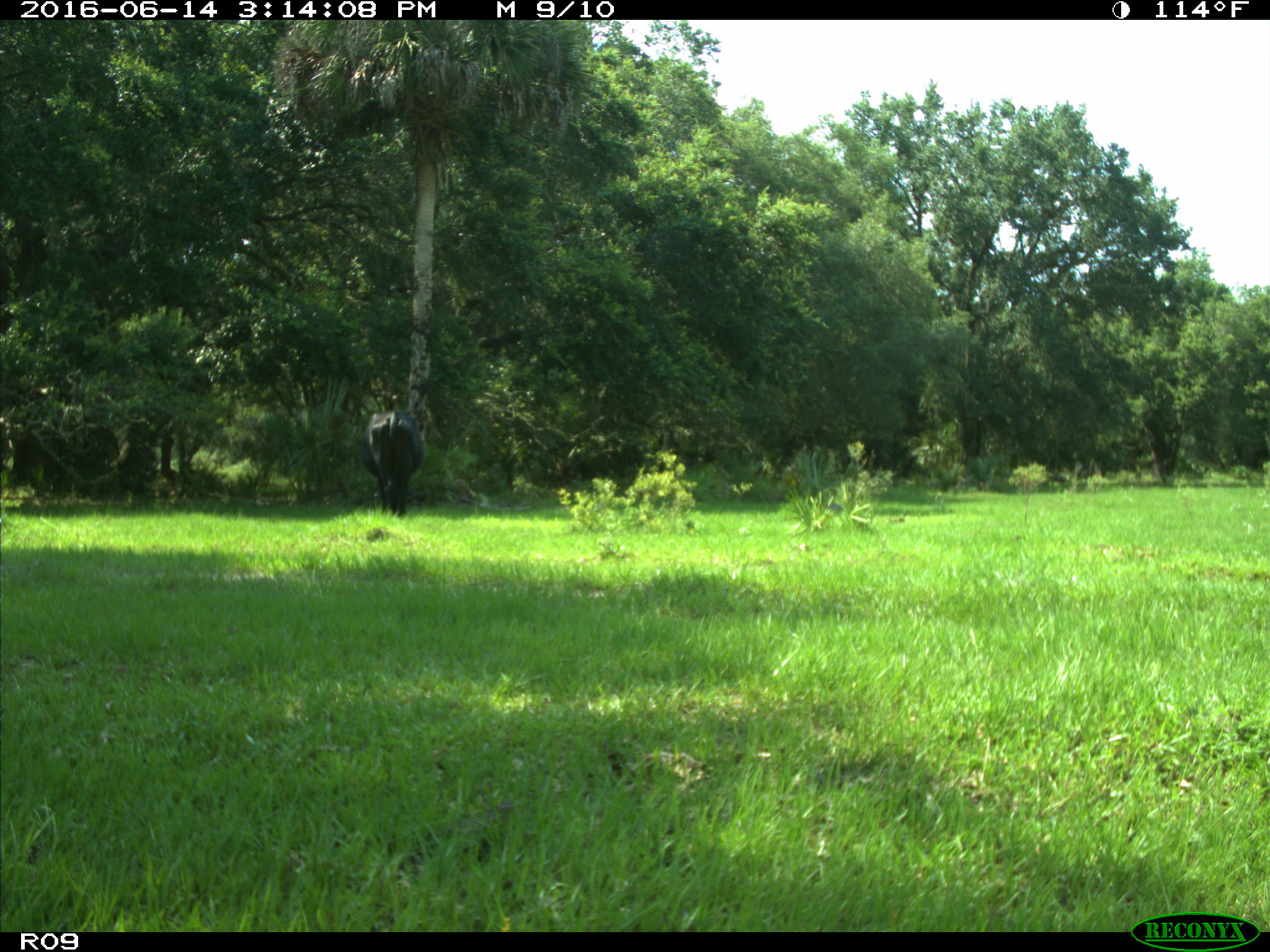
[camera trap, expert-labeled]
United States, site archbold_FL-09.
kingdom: Animalia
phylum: Chordata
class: Mammalia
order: Artiodactyla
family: Bovidae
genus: Bos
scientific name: Bos taurus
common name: domestic cow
Bos taurus (domestic cow).